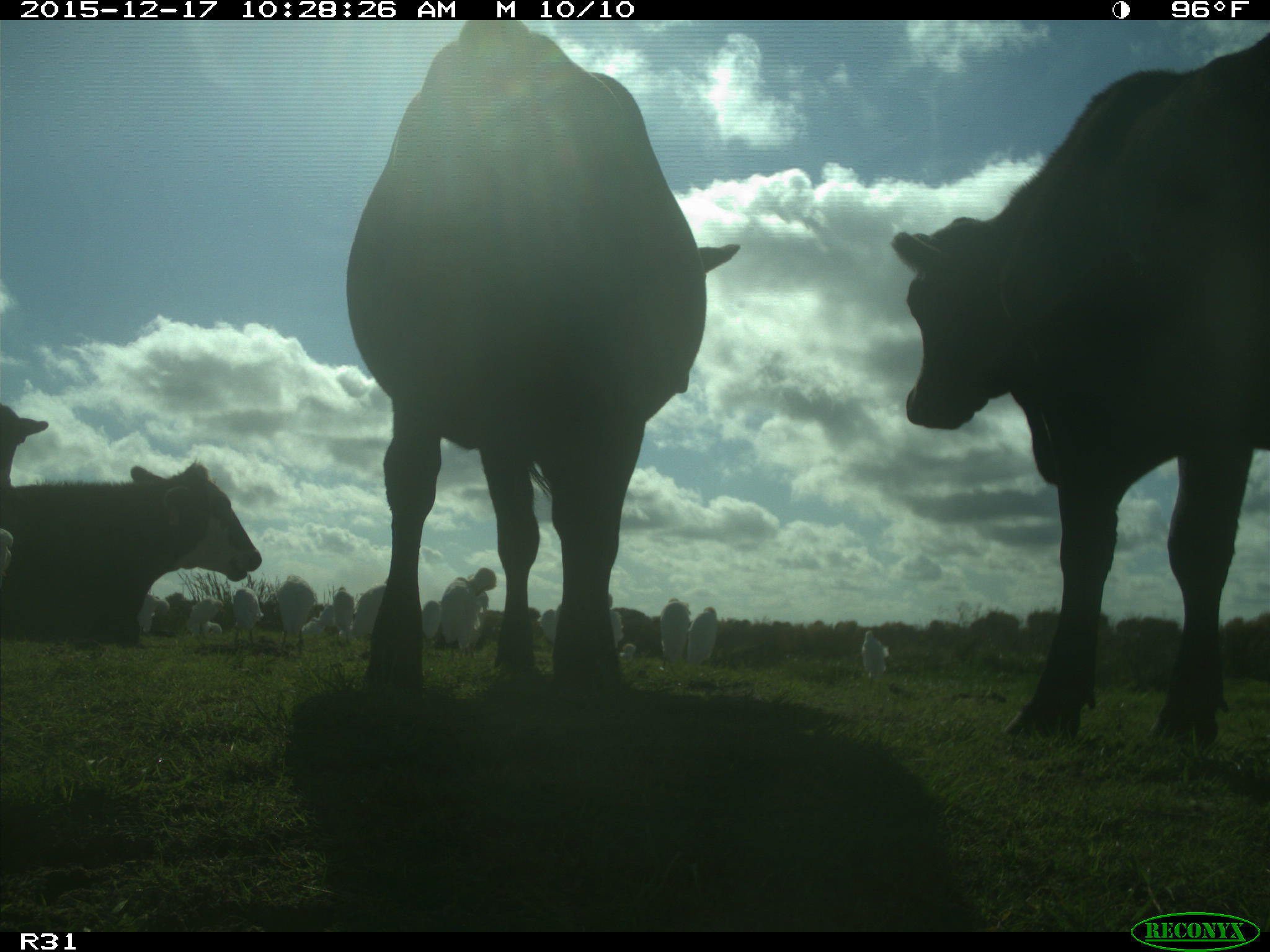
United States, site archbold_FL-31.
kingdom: Animalia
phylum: Chordata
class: Mammalia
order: Artiodactyla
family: Bovidae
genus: Bos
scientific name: Bos taurus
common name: domestic cow